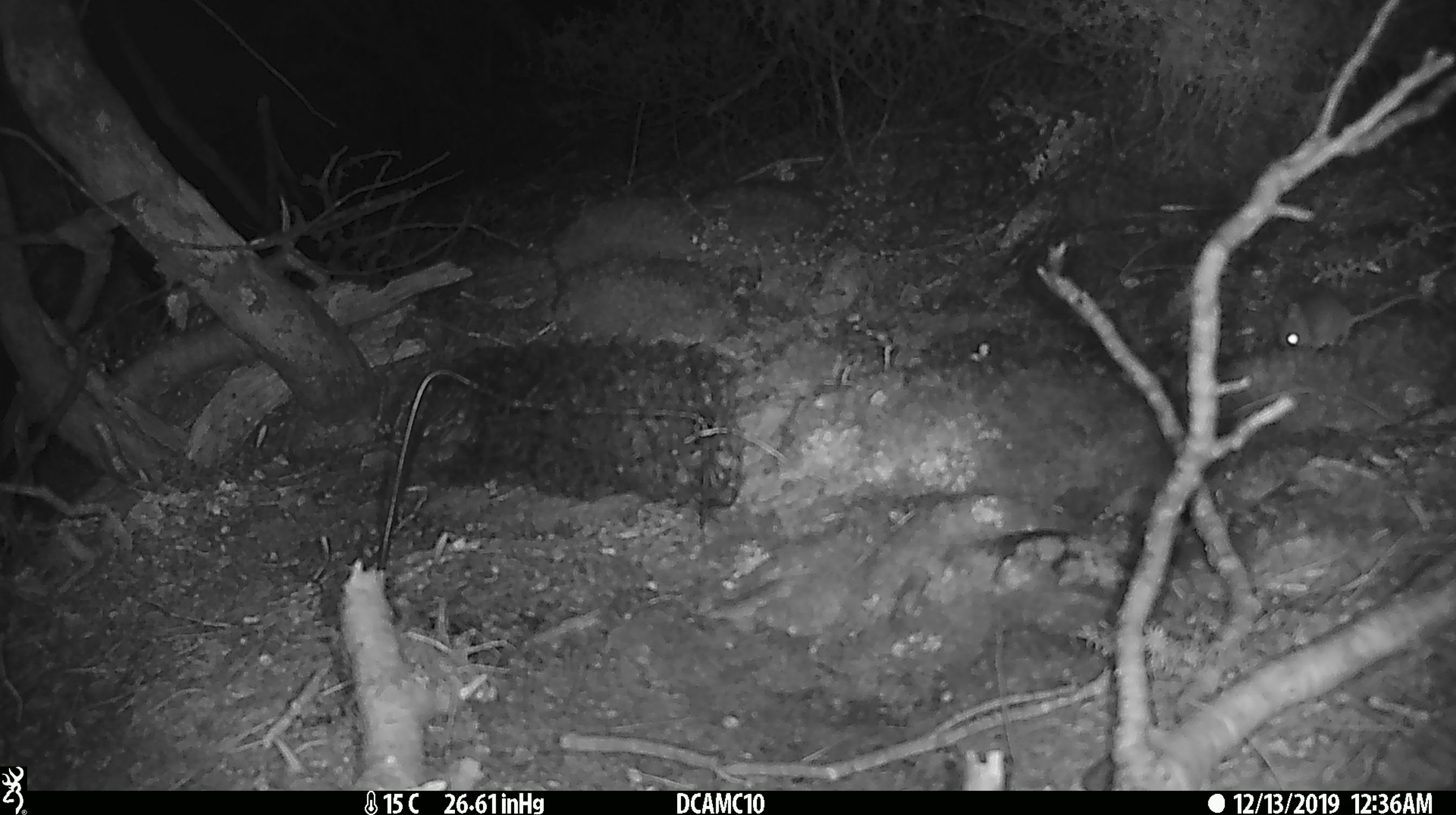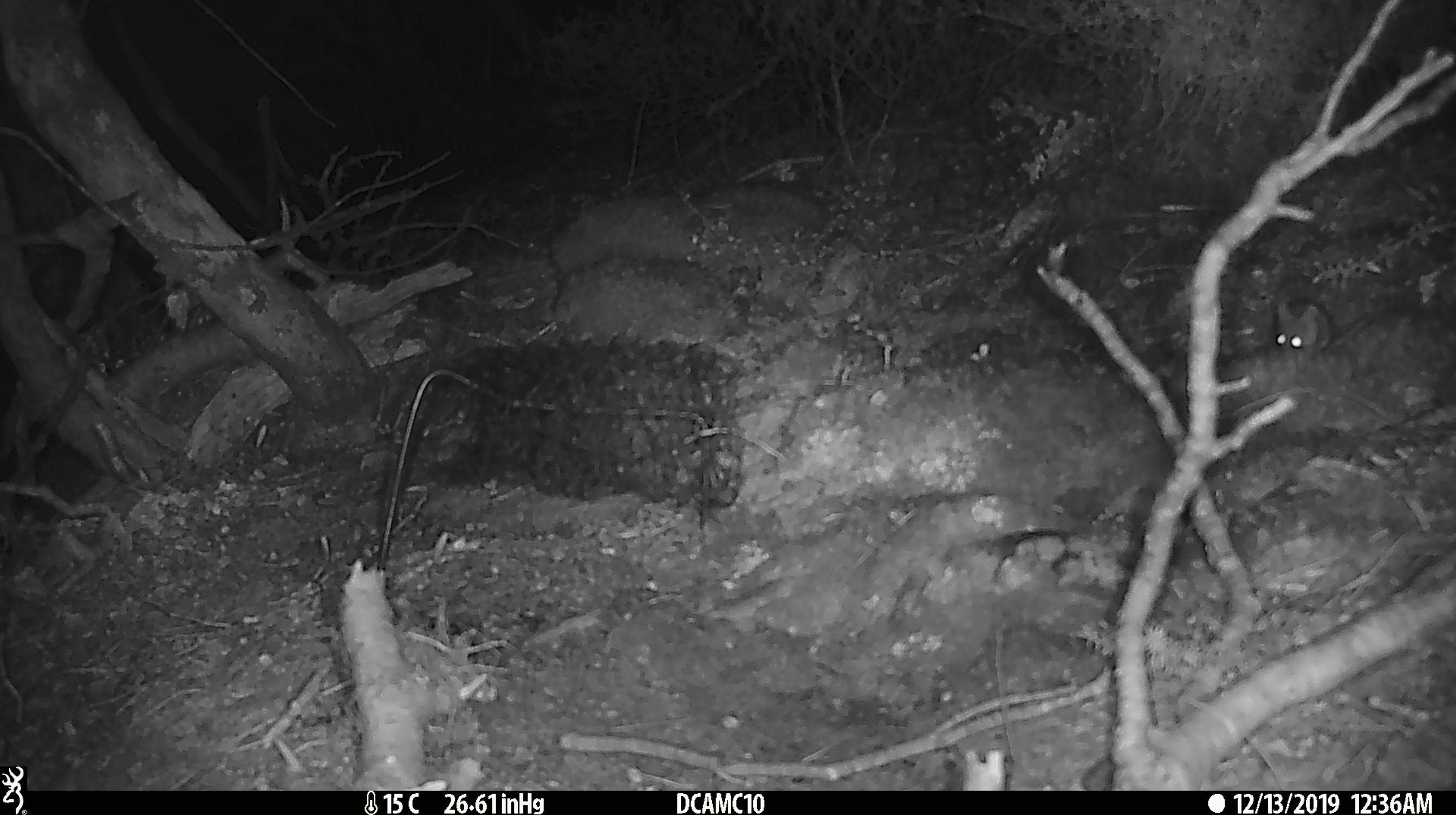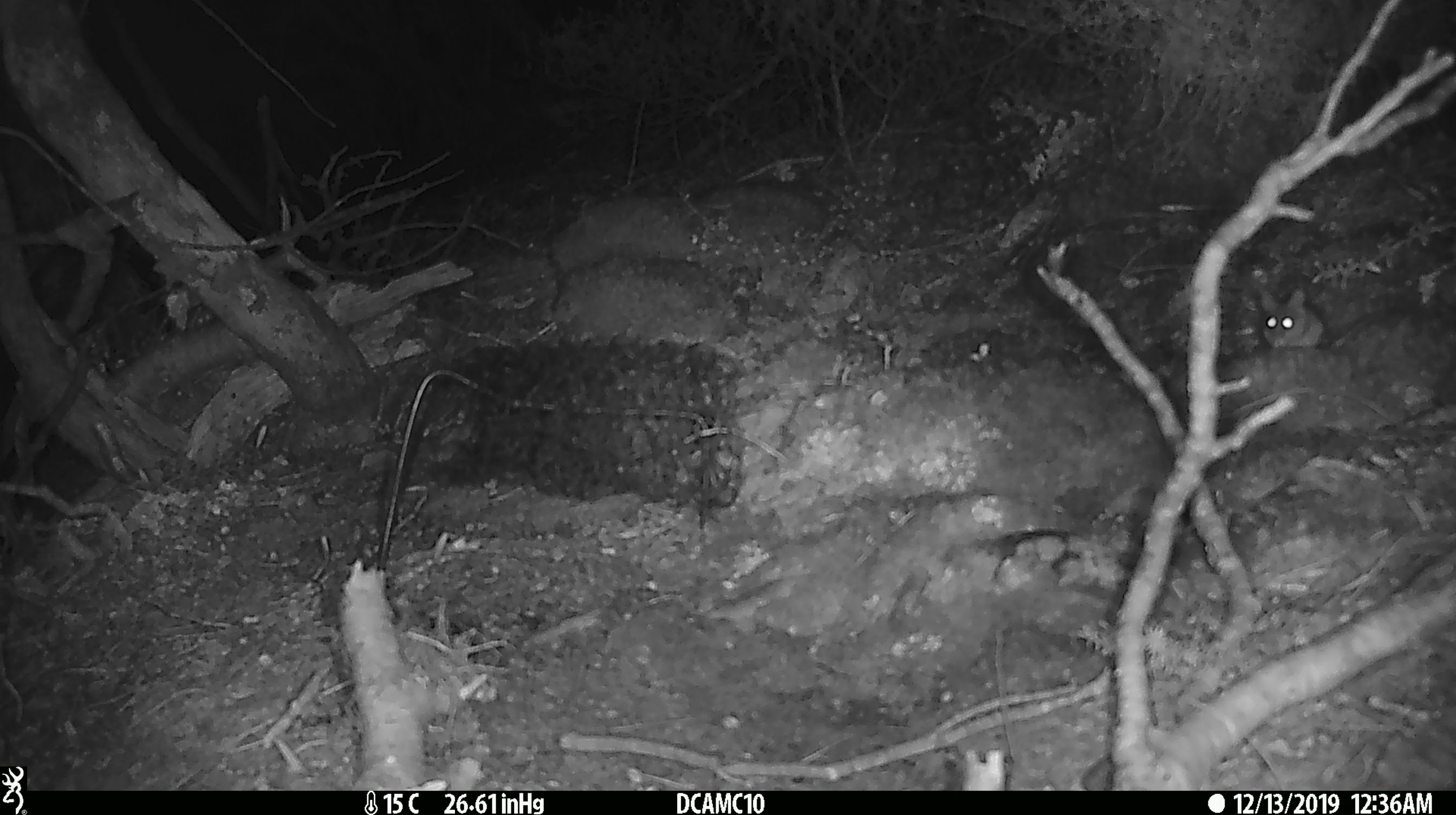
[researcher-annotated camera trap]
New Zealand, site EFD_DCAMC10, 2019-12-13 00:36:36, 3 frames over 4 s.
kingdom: Animalia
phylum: Chordata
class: Mammalia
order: Rodentia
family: Muridae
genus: Mus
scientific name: Mus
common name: mouse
Mouse (Mus).